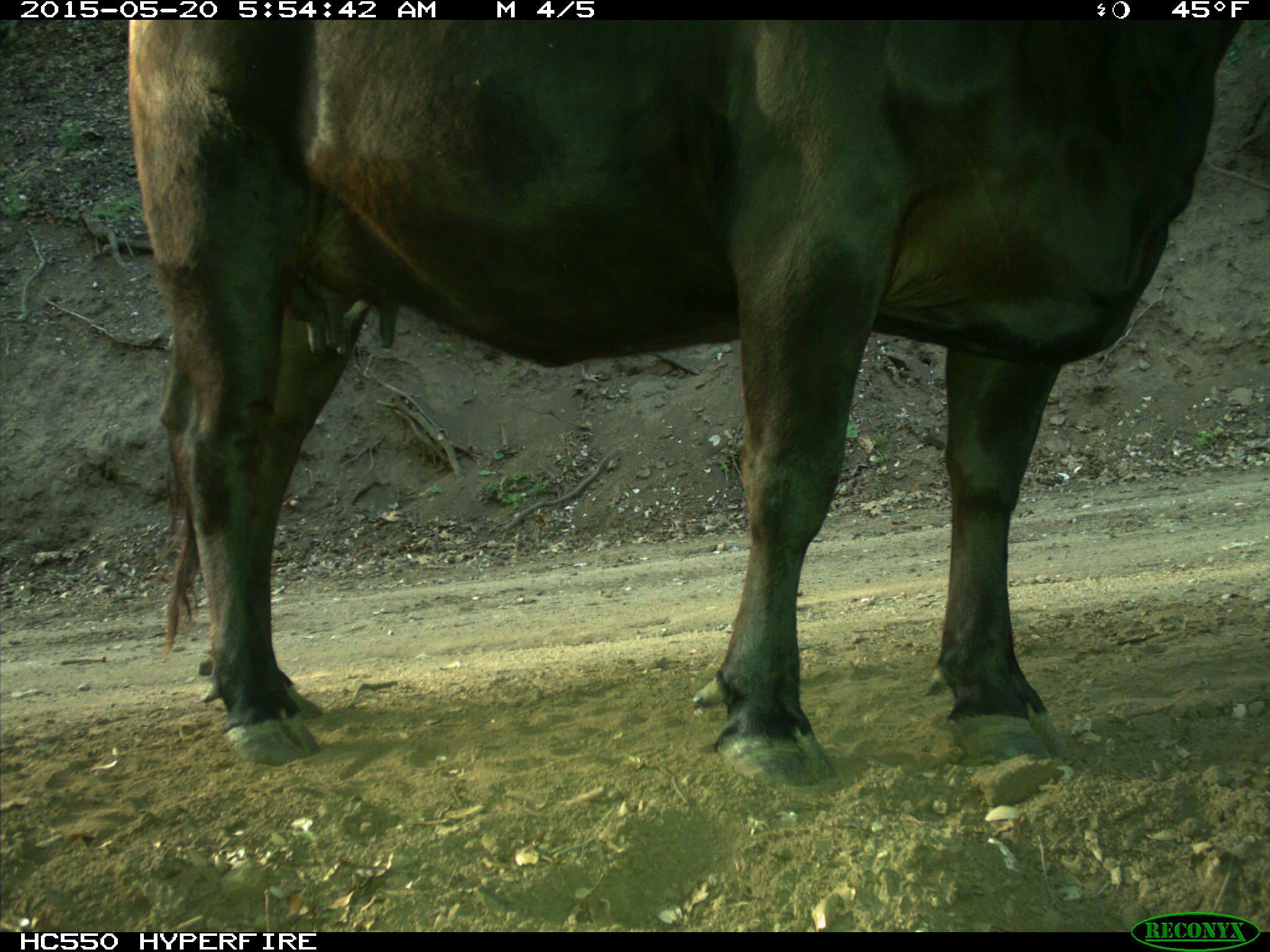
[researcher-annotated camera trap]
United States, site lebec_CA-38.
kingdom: Animalia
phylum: Chordata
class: Mammalia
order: Artiodactyla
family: Bovidae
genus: Bos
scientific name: Bos taurus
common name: domestic cow